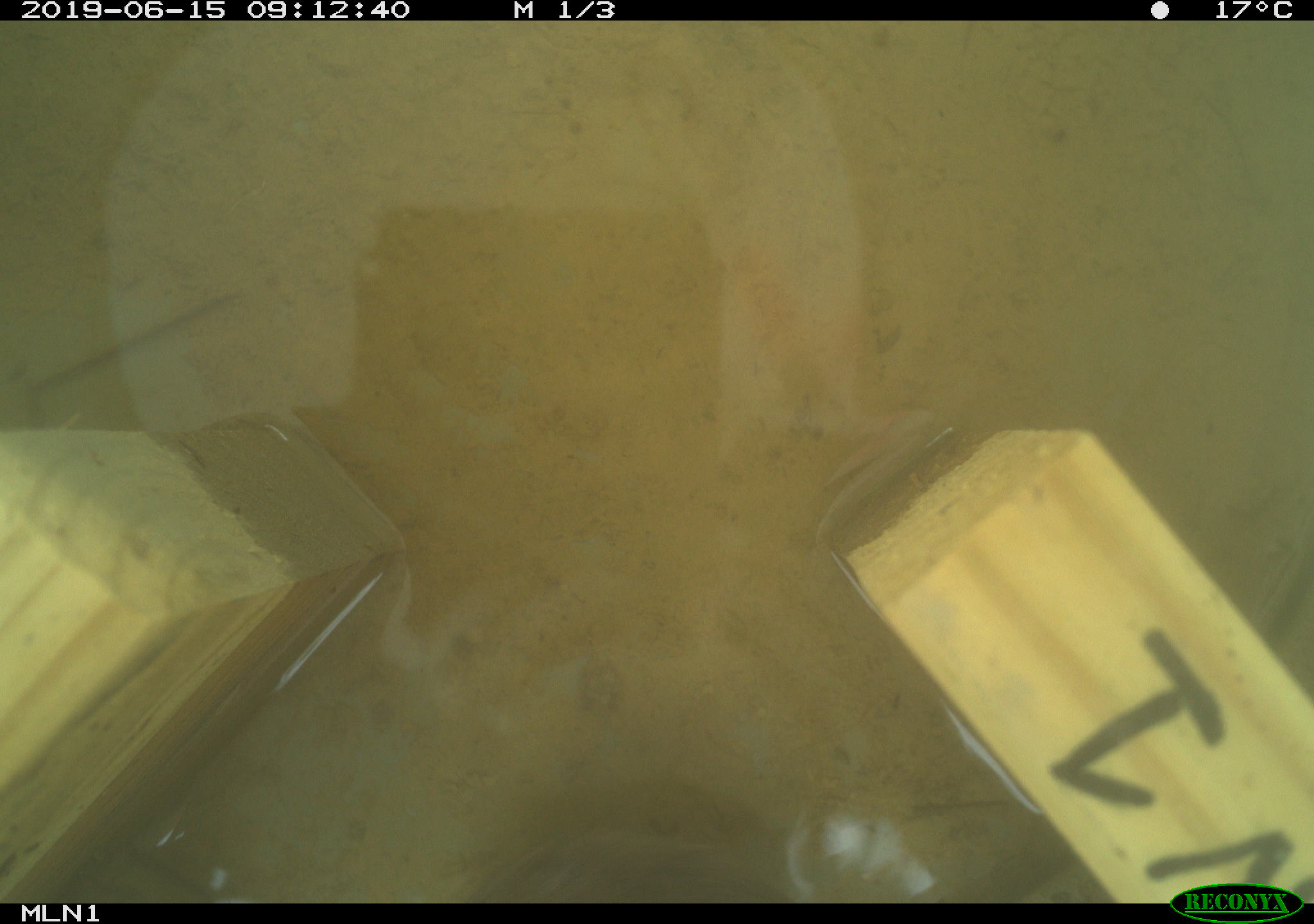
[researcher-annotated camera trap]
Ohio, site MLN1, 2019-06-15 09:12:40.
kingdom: Animalia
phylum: Chordata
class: Mammalia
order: Rodentia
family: Cricetidae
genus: Microtus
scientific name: Microtus pennsylvanicus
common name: meadow vole